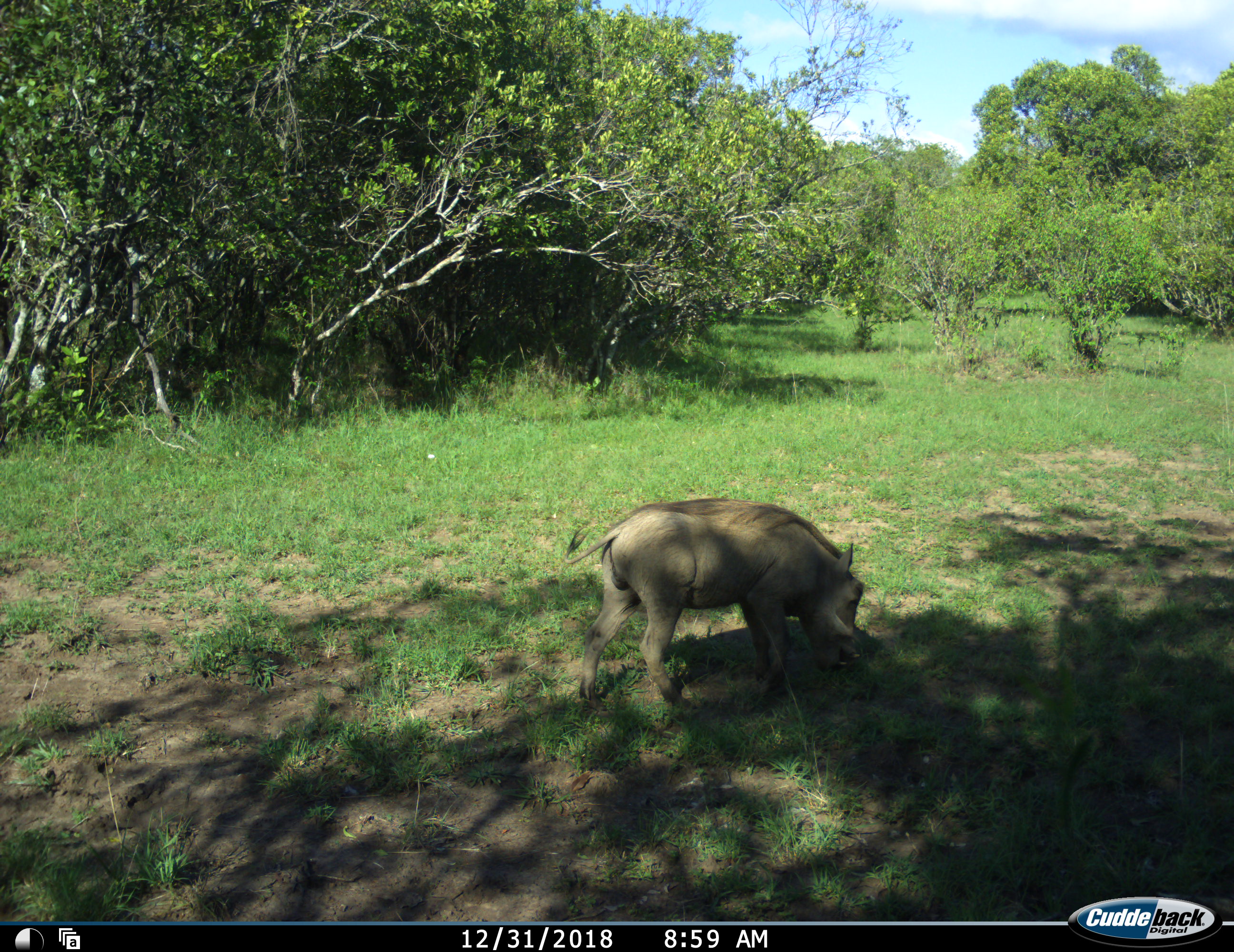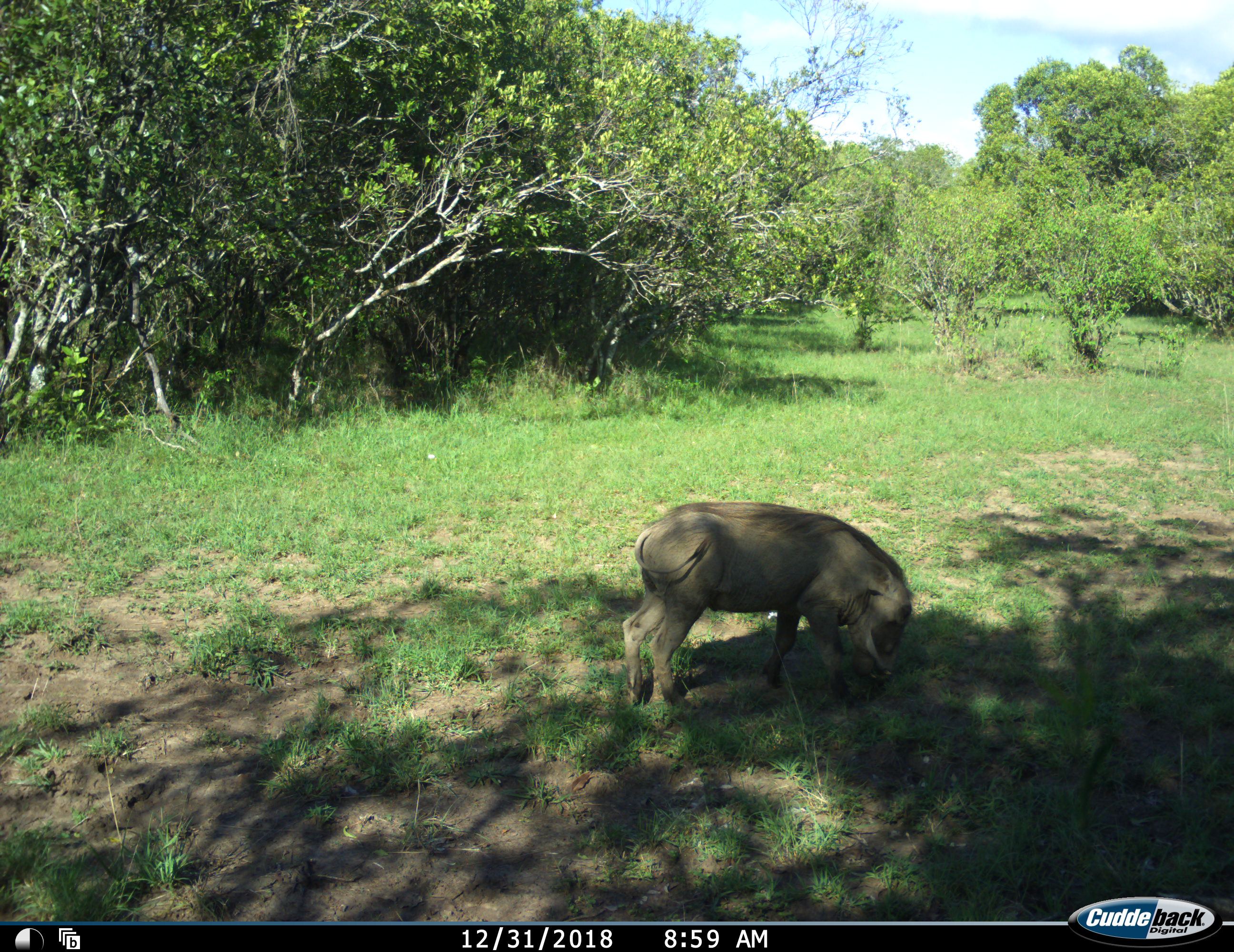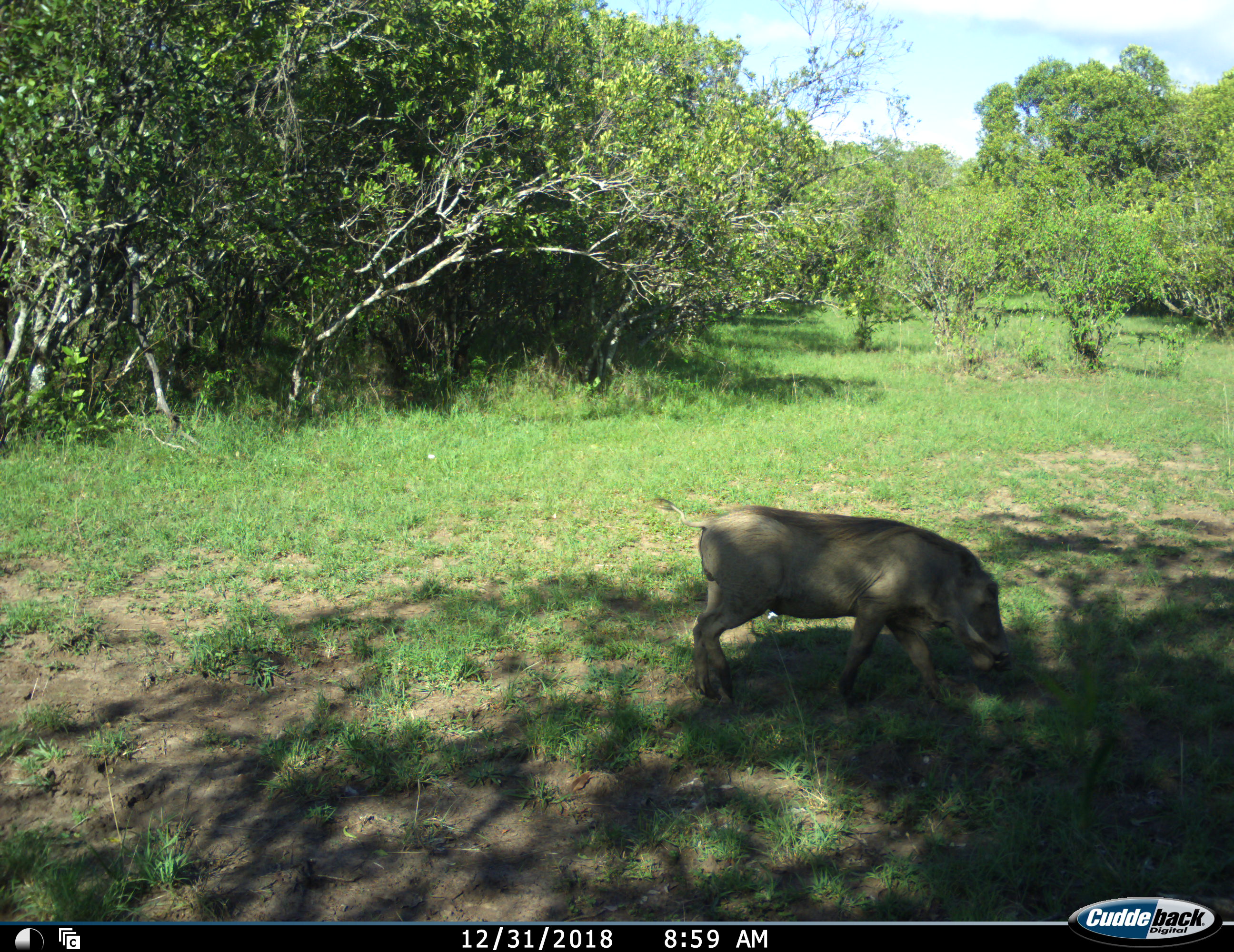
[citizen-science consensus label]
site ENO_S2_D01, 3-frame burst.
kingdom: Animalia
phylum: Chordata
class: Mammalia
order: Artiodactyla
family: Suidae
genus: Phacochoerus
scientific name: Phacochoerus africanus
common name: warthog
Warthog (Phacochoerus africanus), count 1. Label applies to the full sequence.